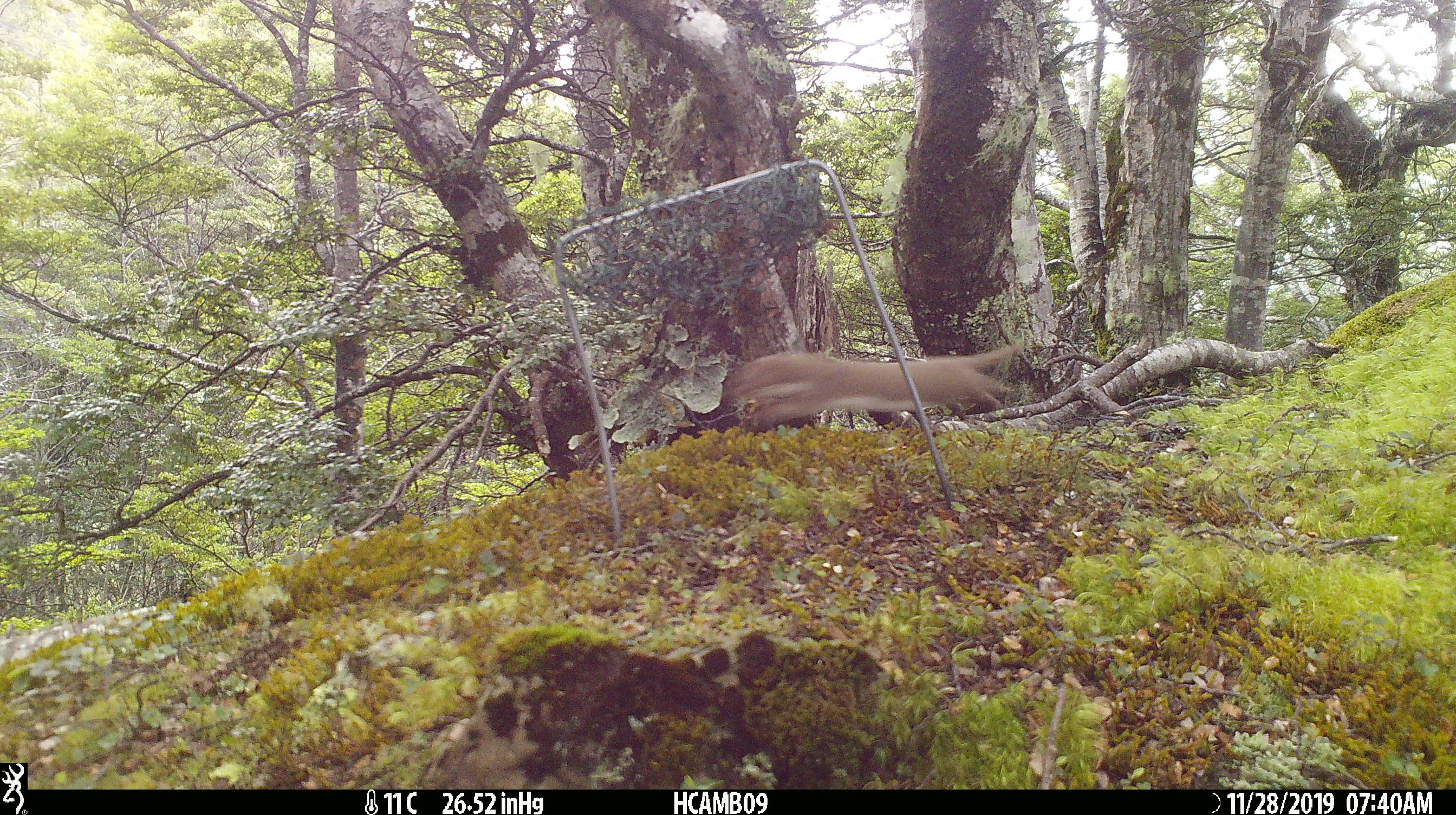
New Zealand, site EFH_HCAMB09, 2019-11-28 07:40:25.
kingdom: Animalia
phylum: Chordata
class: Mammalia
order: Carnivora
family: Mustelidae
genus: Mustela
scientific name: Mustela nivalis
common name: least weasel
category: weasel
Weasel (least weasel) (Mustela nivalis).